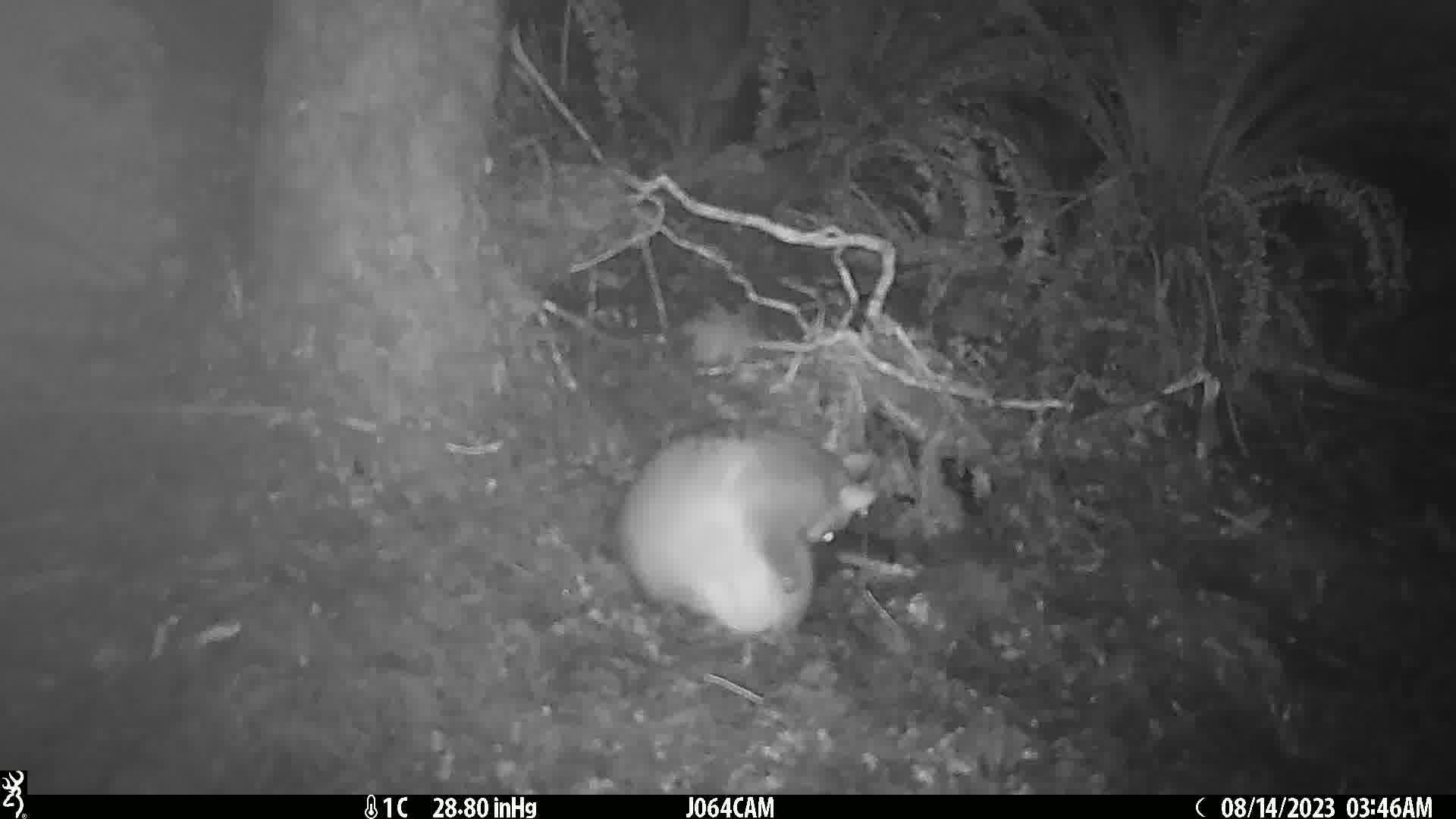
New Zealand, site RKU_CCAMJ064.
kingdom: Animalia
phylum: Chordata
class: Mammalia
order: Diprotodontia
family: Phalangeridae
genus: Trichosurus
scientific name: Trichosurus vulpecula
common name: common brushtail possum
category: possum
Possum (common brushtail possum) (Trichosurus vulpecula).